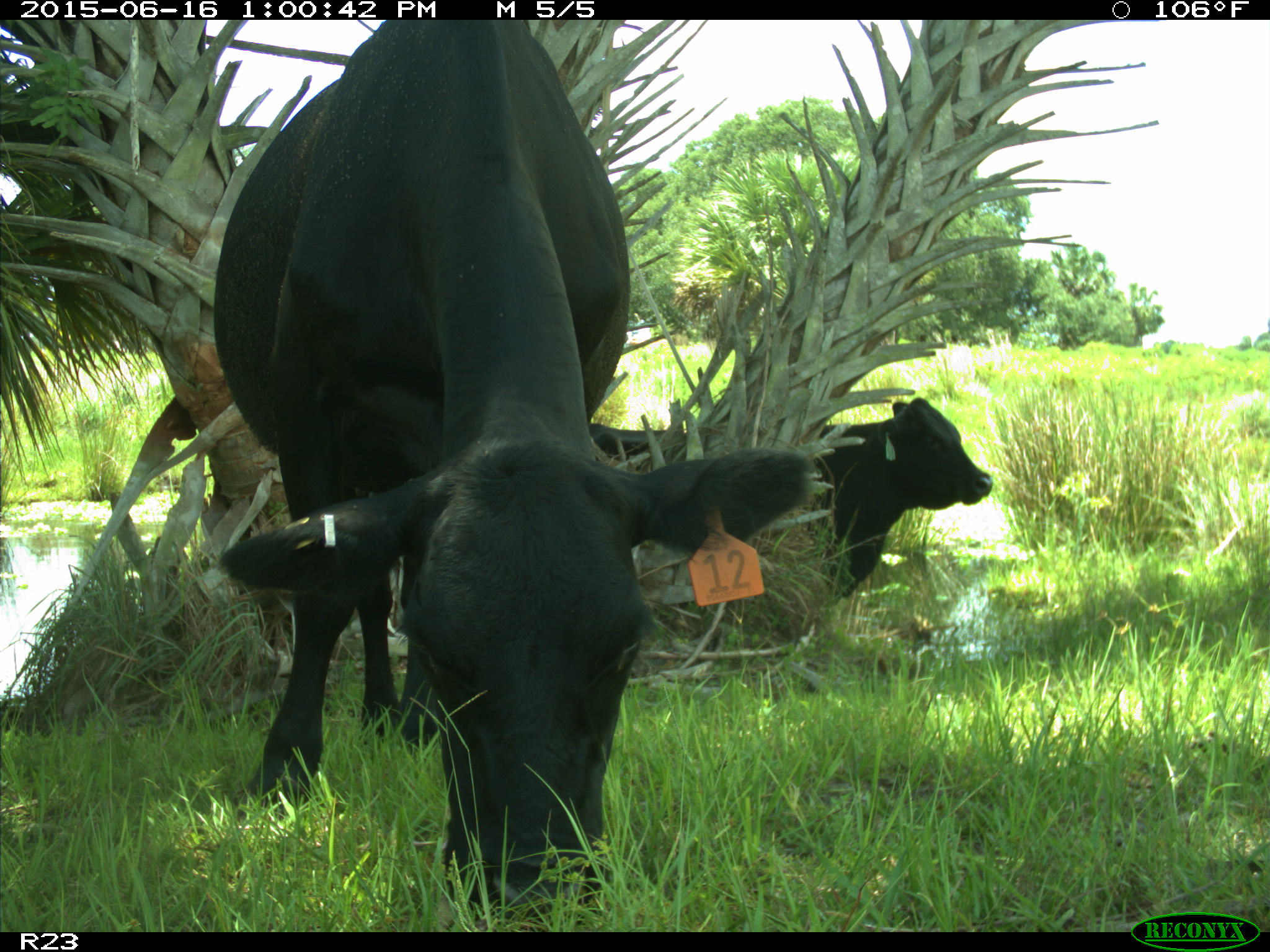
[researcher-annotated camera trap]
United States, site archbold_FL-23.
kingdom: Animalia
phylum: Chordata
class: Mammalia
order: Artiodactyla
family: Bovidae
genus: Bos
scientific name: Bos taurus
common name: domestic cow